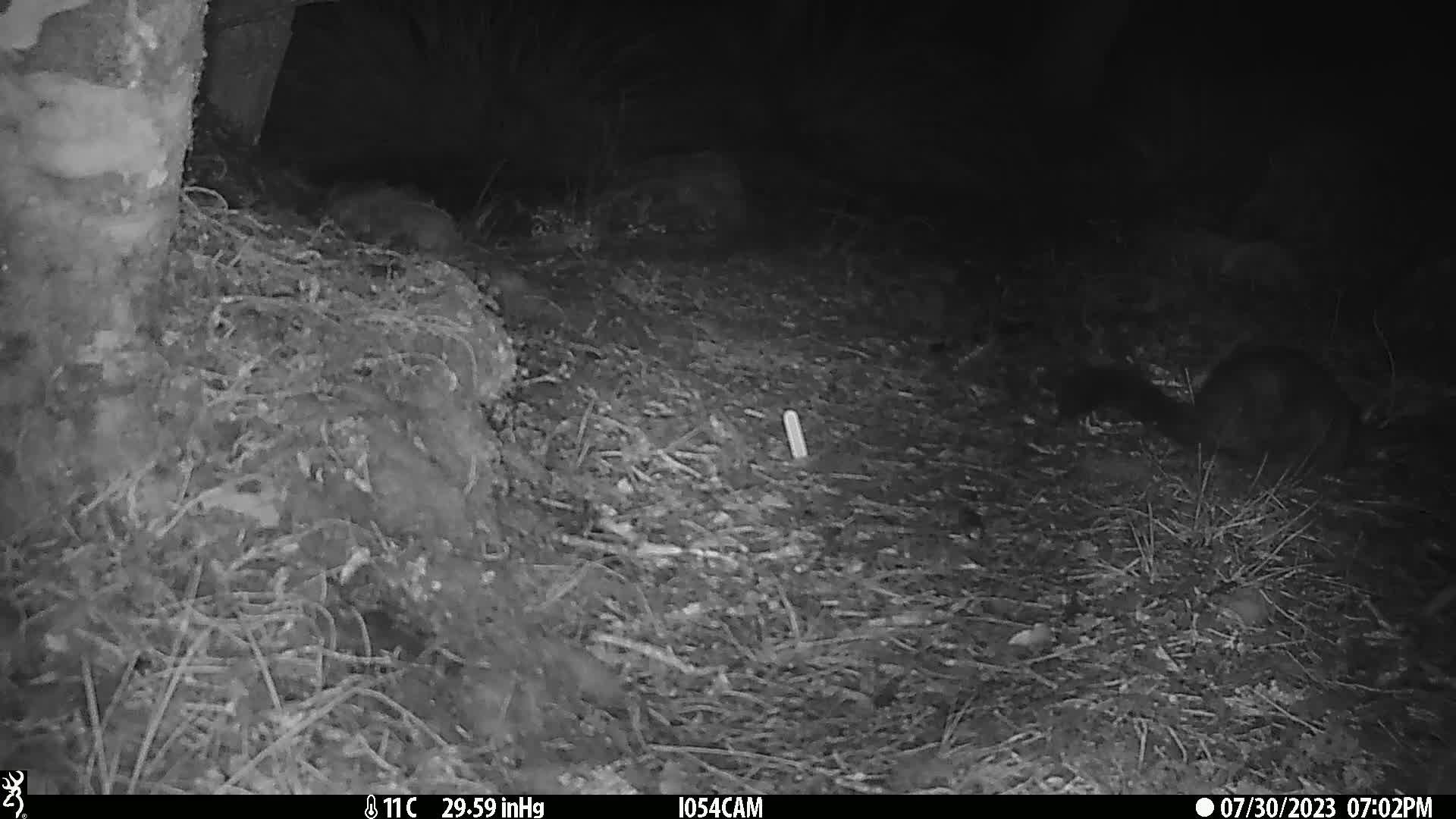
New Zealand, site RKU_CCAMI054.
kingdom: Animalia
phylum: Chordata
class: Mammalia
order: Diprotodontia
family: Phalangeridae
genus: Trichosurus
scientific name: Trichosurus vulpecula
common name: common brushtail possum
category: possum